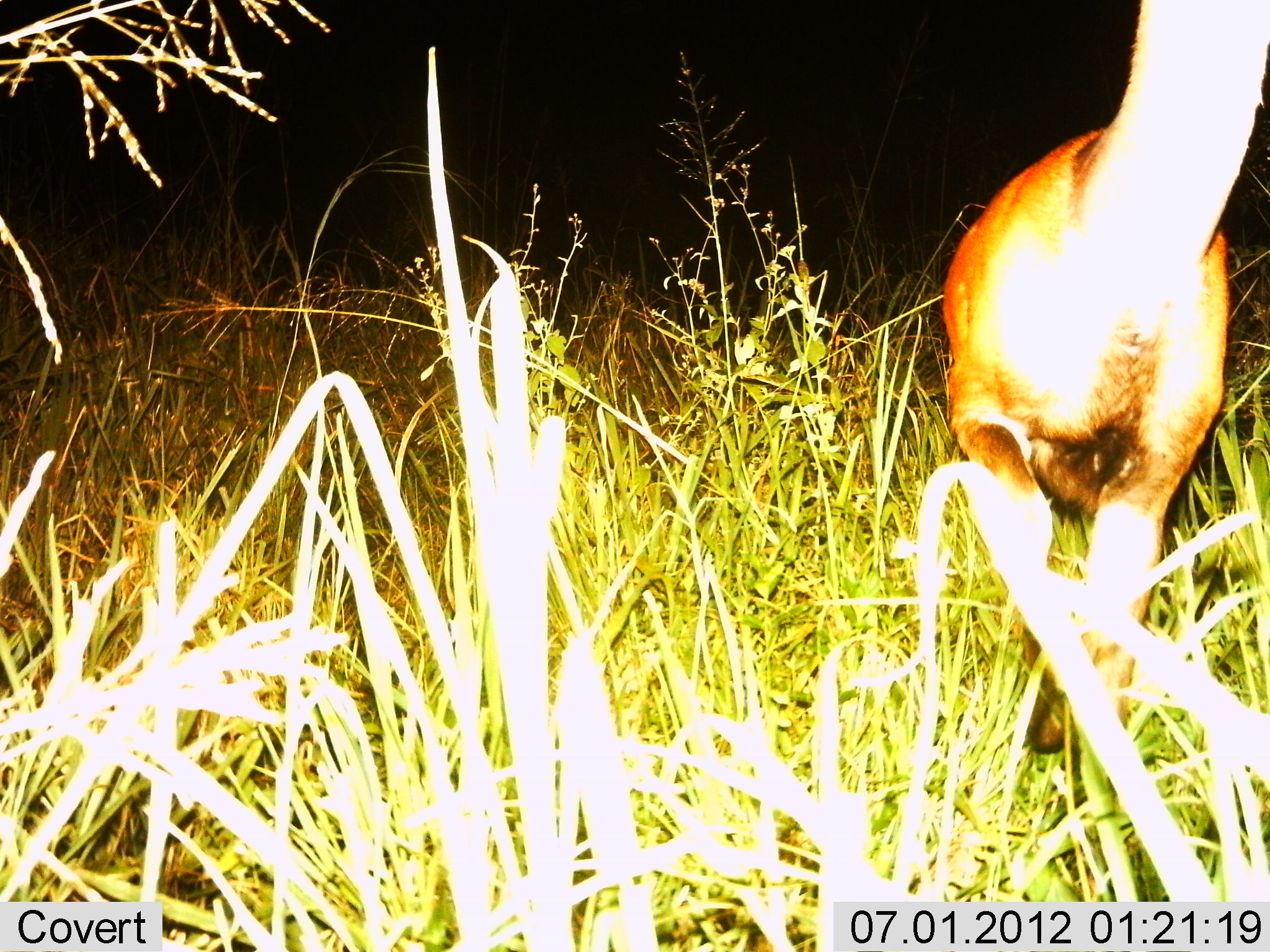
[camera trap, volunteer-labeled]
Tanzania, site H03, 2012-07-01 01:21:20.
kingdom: Animalia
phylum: Chordata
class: Mammalia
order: Artiodactyla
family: Bovidae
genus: Redunca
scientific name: Redunca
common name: reedbuck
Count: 1.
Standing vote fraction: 33%.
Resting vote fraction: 0%.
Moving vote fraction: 67%.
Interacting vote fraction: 0%.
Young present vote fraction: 0%.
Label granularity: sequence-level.